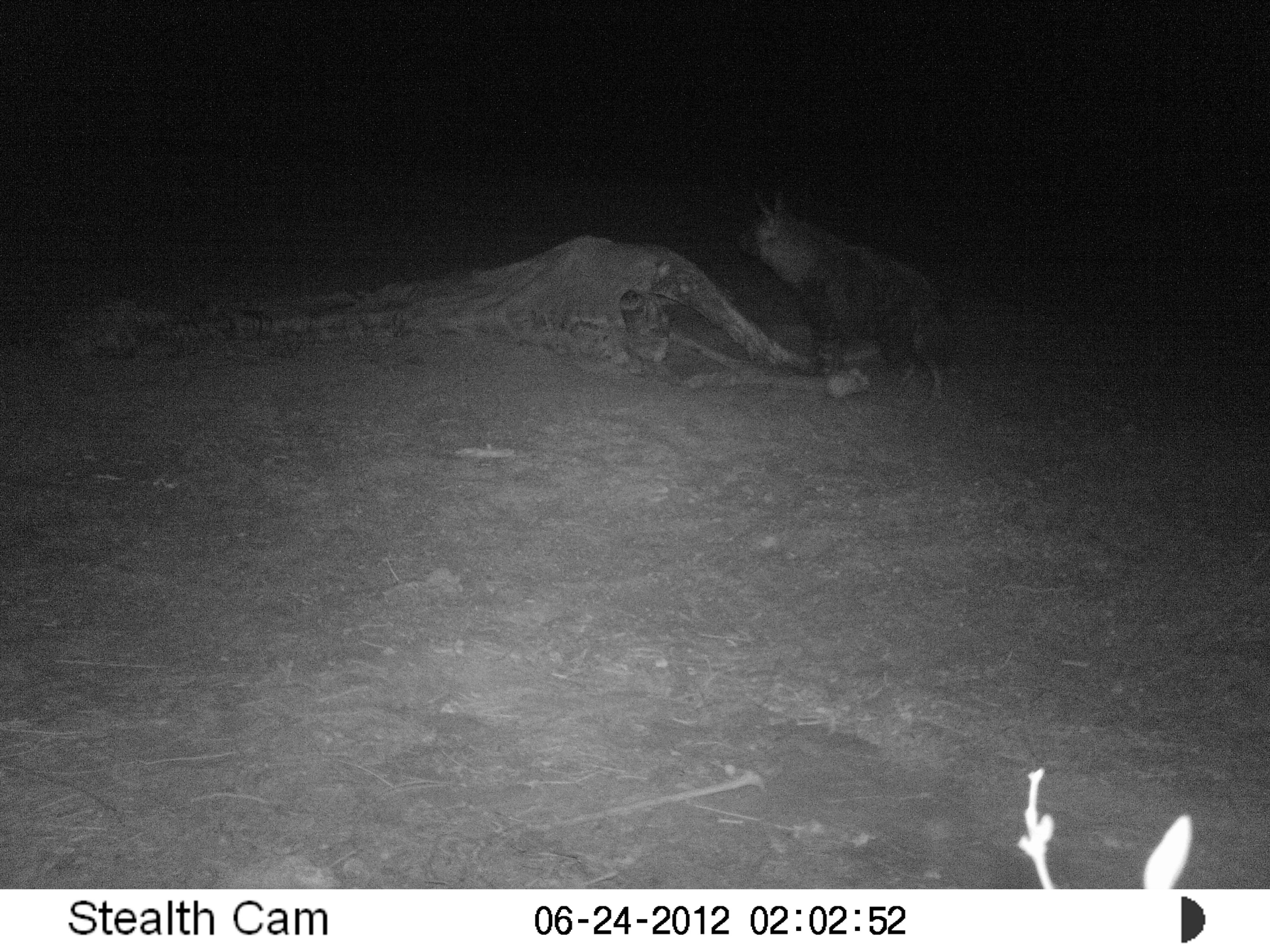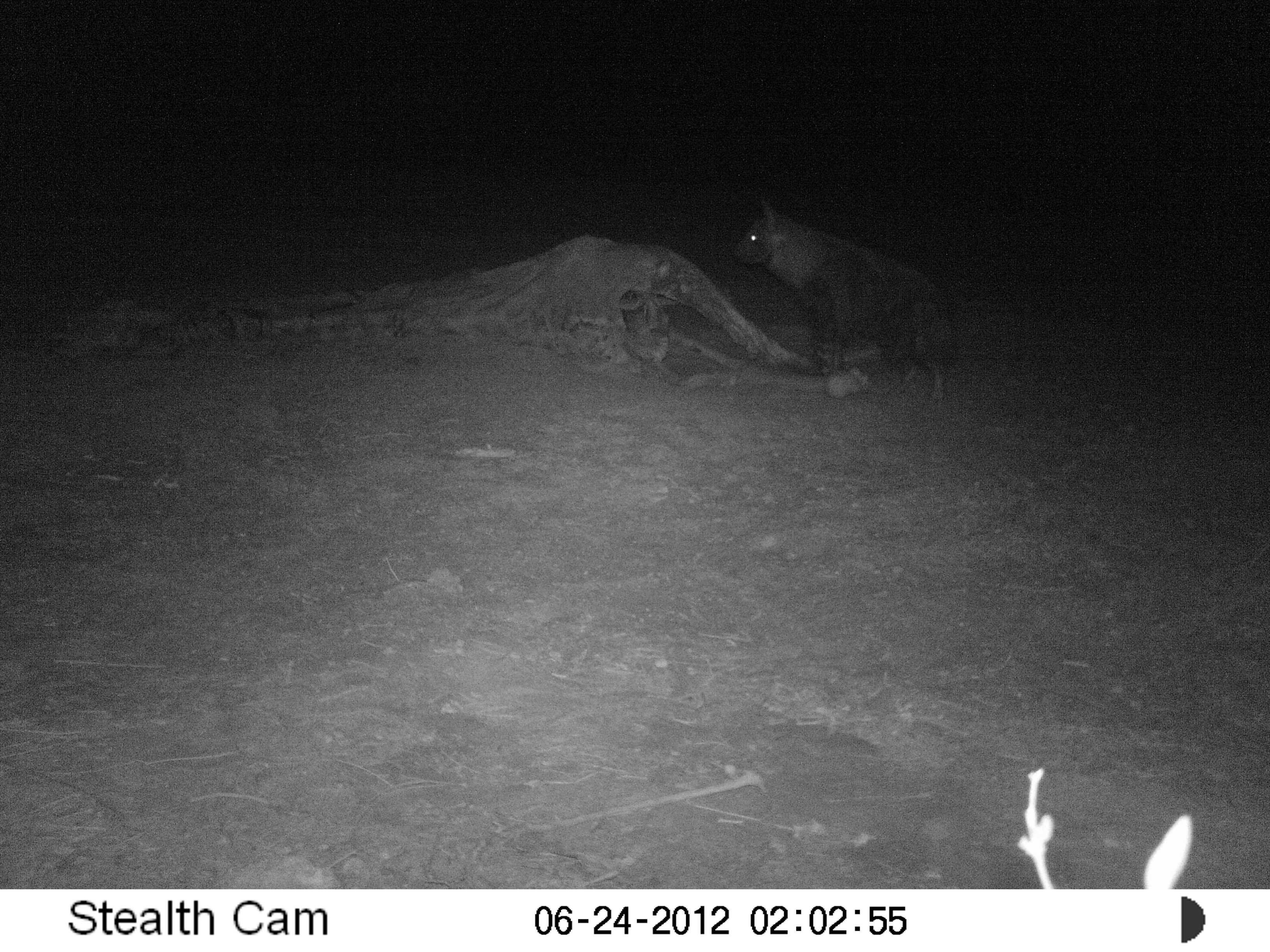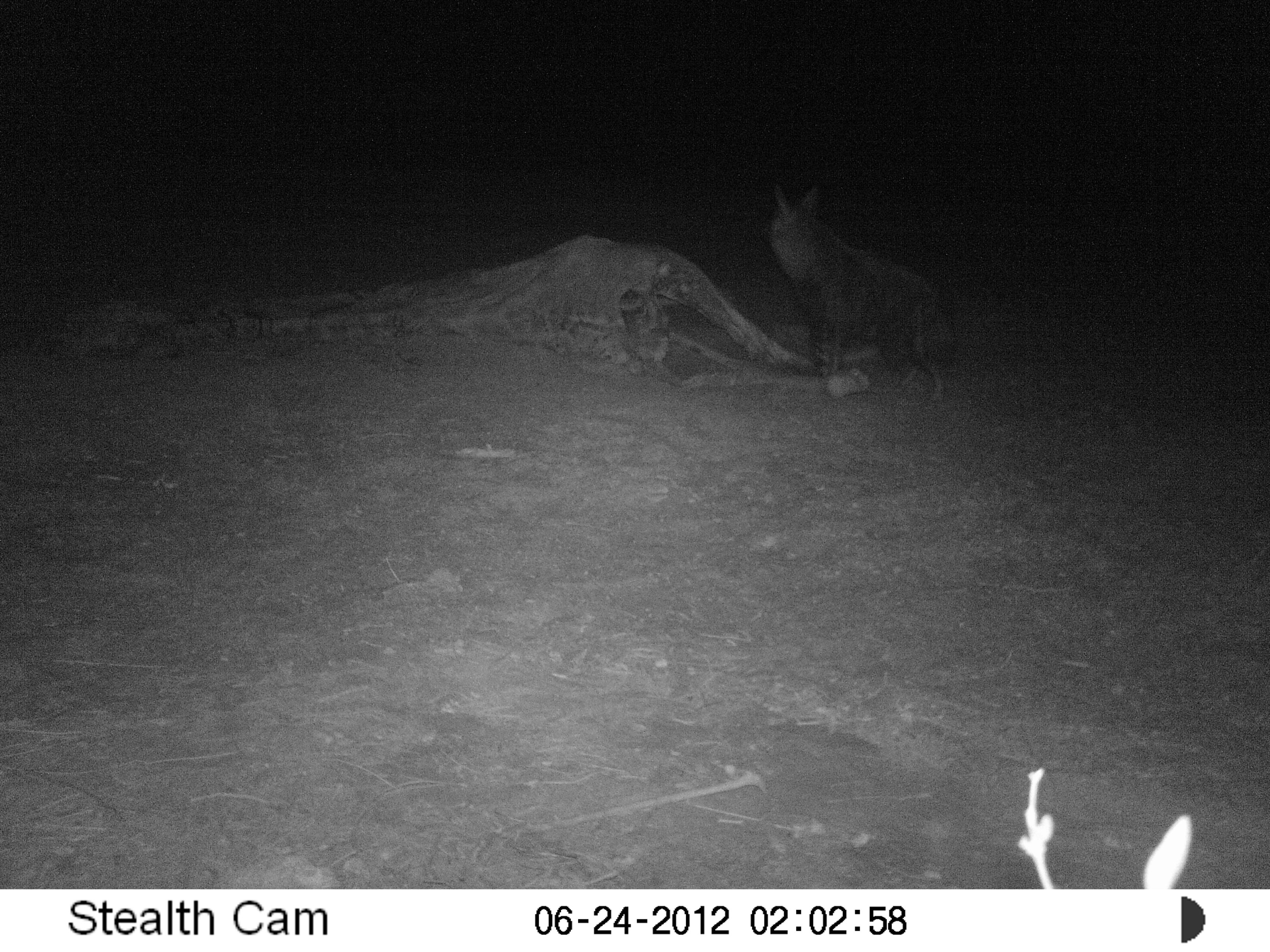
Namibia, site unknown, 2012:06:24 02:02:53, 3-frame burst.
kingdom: Animalia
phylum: Chordata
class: Mammalia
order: Carnivora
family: Hyaenidae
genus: Parahyaena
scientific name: Parahyaena brunnea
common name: brown hyena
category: hyaena brunnea